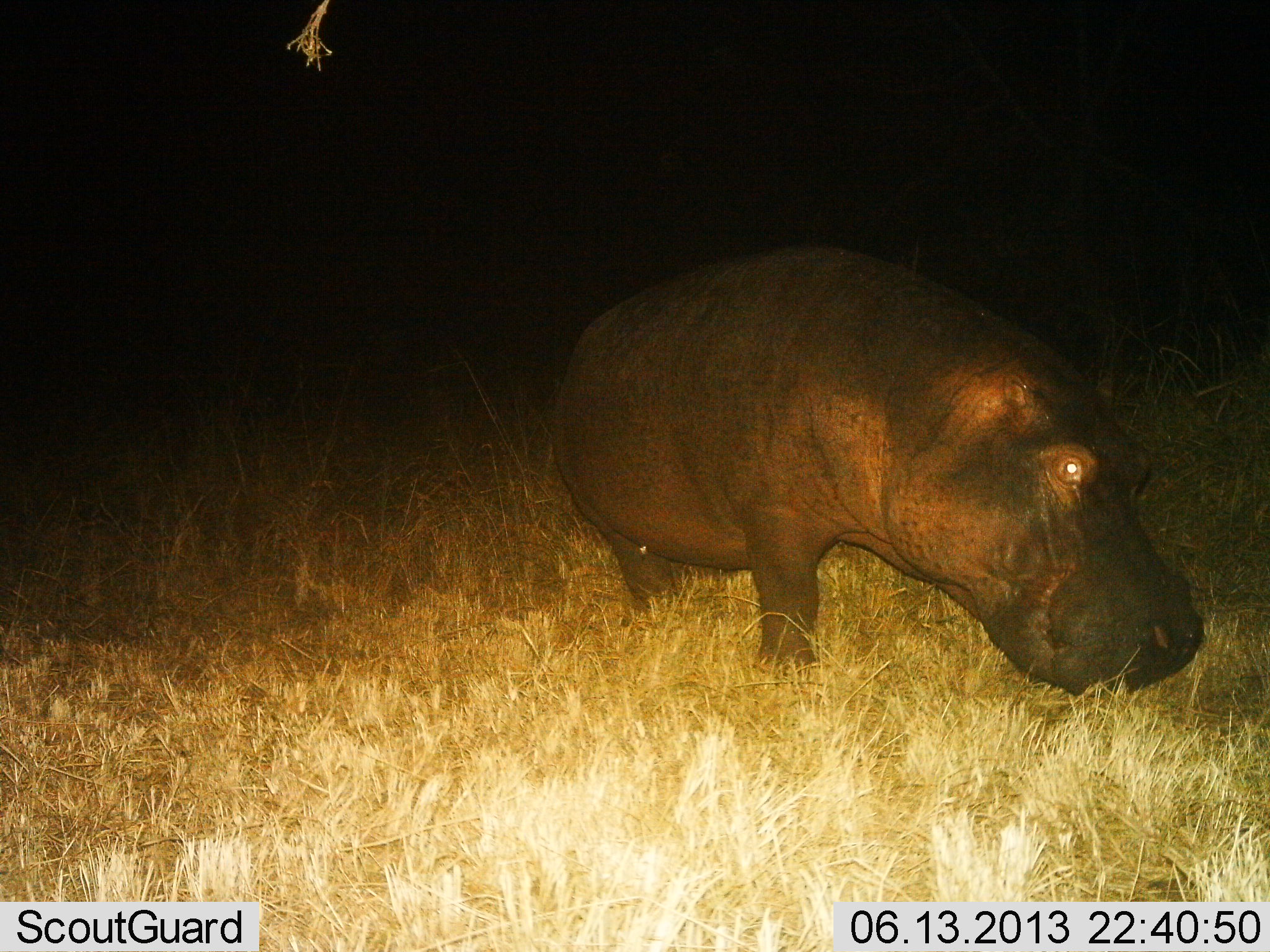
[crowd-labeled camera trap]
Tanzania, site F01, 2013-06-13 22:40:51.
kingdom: Animalia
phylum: Chordata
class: Mammalia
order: Artiodactyla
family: Hippopotamidae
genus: Hippopotamus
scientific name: Hippopotamus amphibius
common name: hippopotamus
Hippopotamus (Hippopotamus amphibius), count 1. Behavior (volunteer vote fractions): standing 70%, resting 0%, moving 20%, interacting 0%. Young present (vote fraction): 0%. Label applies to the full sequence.